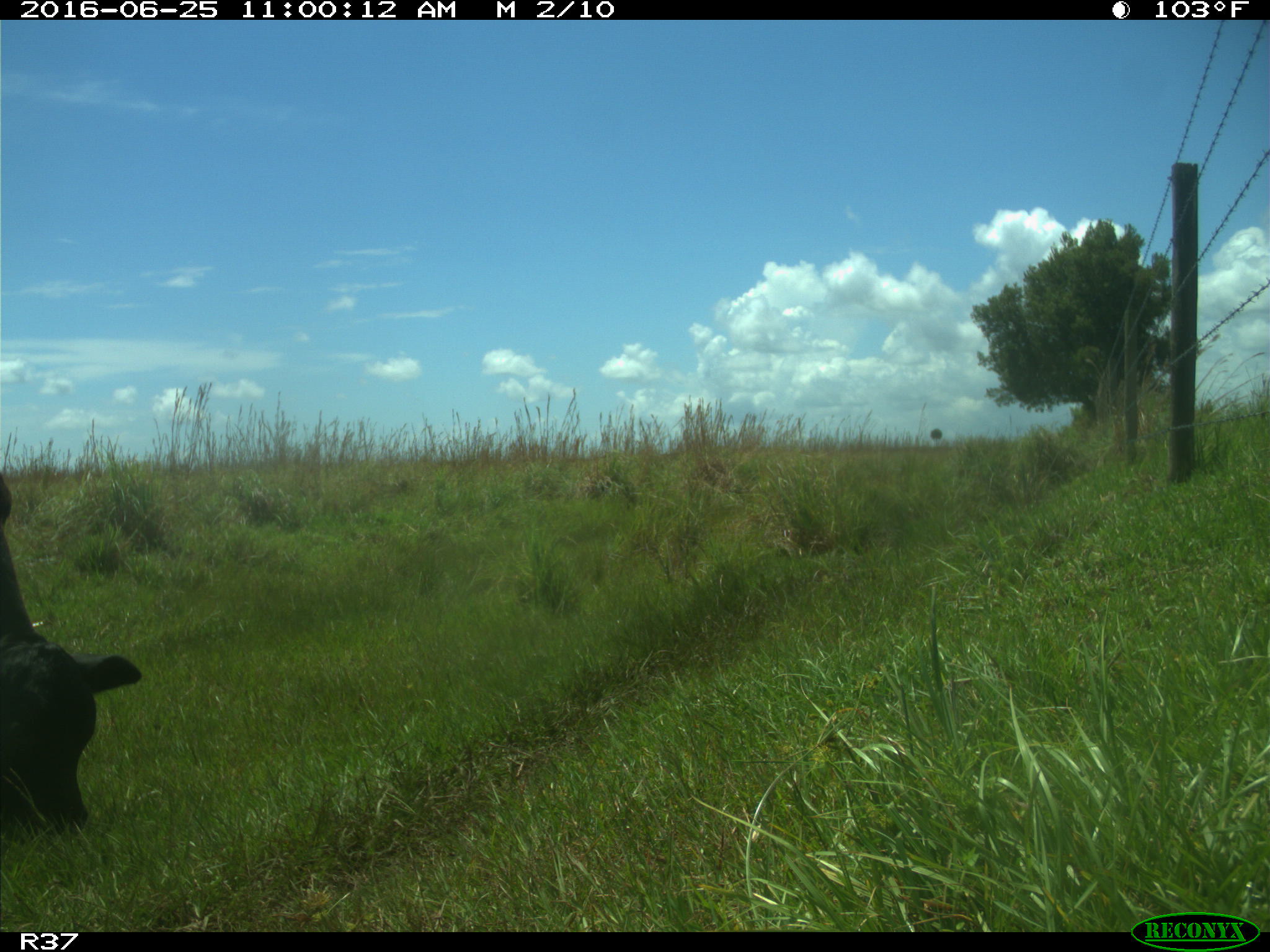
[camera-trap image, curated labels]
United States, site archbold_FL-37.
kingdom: Animalia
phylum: Chordata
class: Mammalia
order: Artiodactyla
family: Bovidae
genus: Bos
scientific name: Bos taurus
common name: domestic cow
Bos taurus (domestic cow).